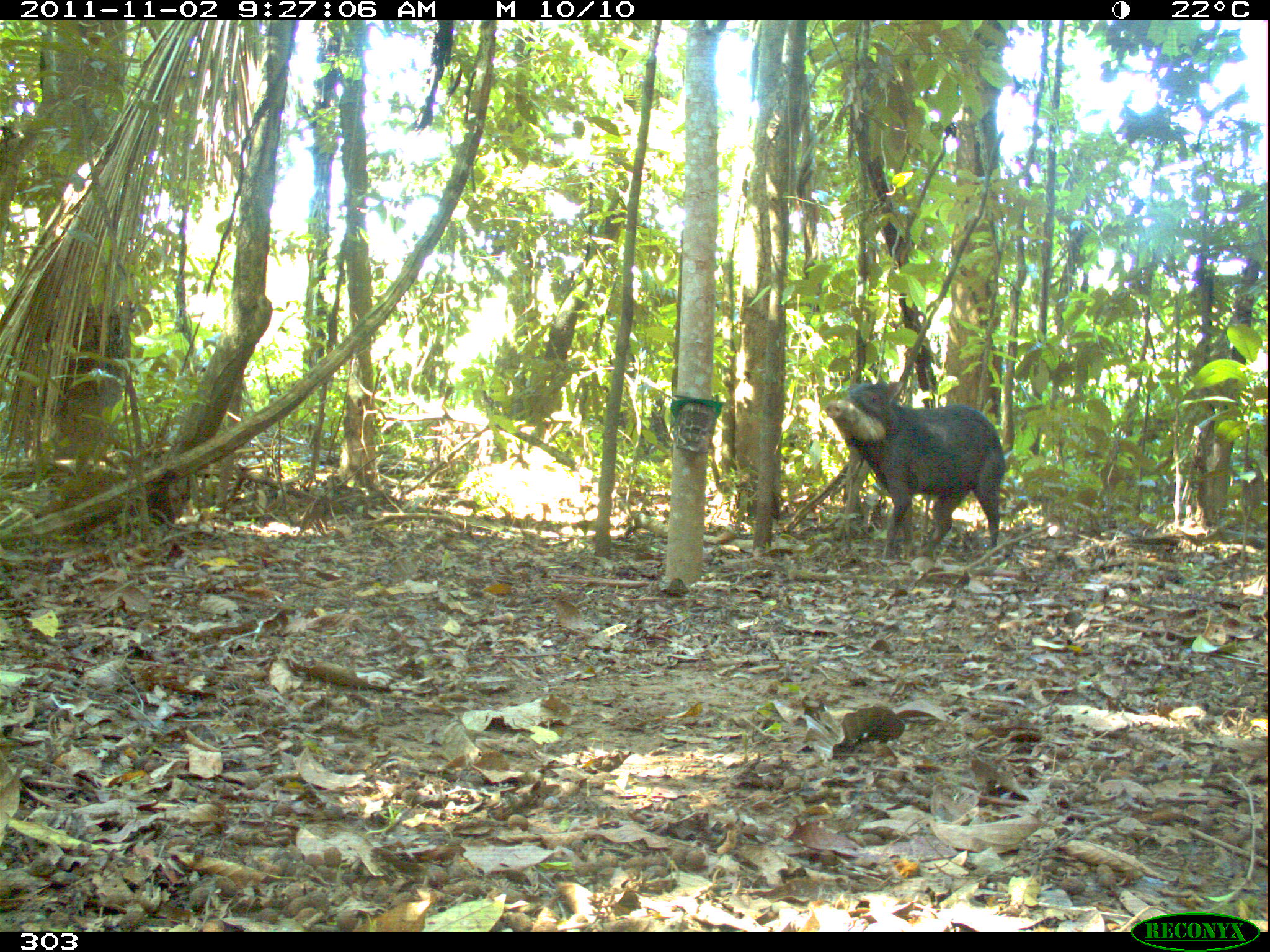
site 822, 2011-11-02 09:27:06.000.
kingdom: Animalia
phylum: Chordata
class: Mammalia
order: Artiodactyla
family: Tayassuidae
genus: Tayassu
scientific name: Tayassu pecari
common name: white-lipped peccary